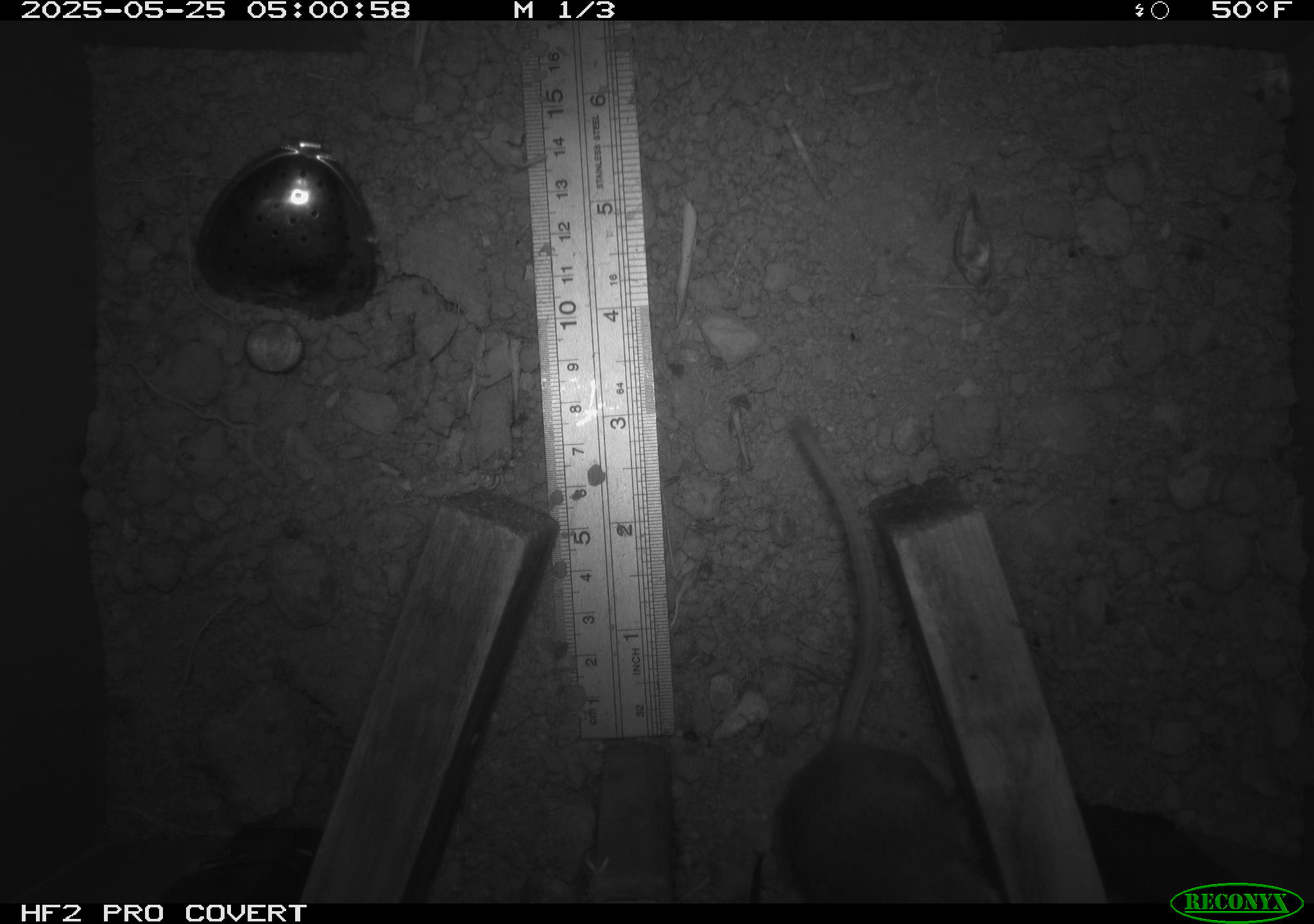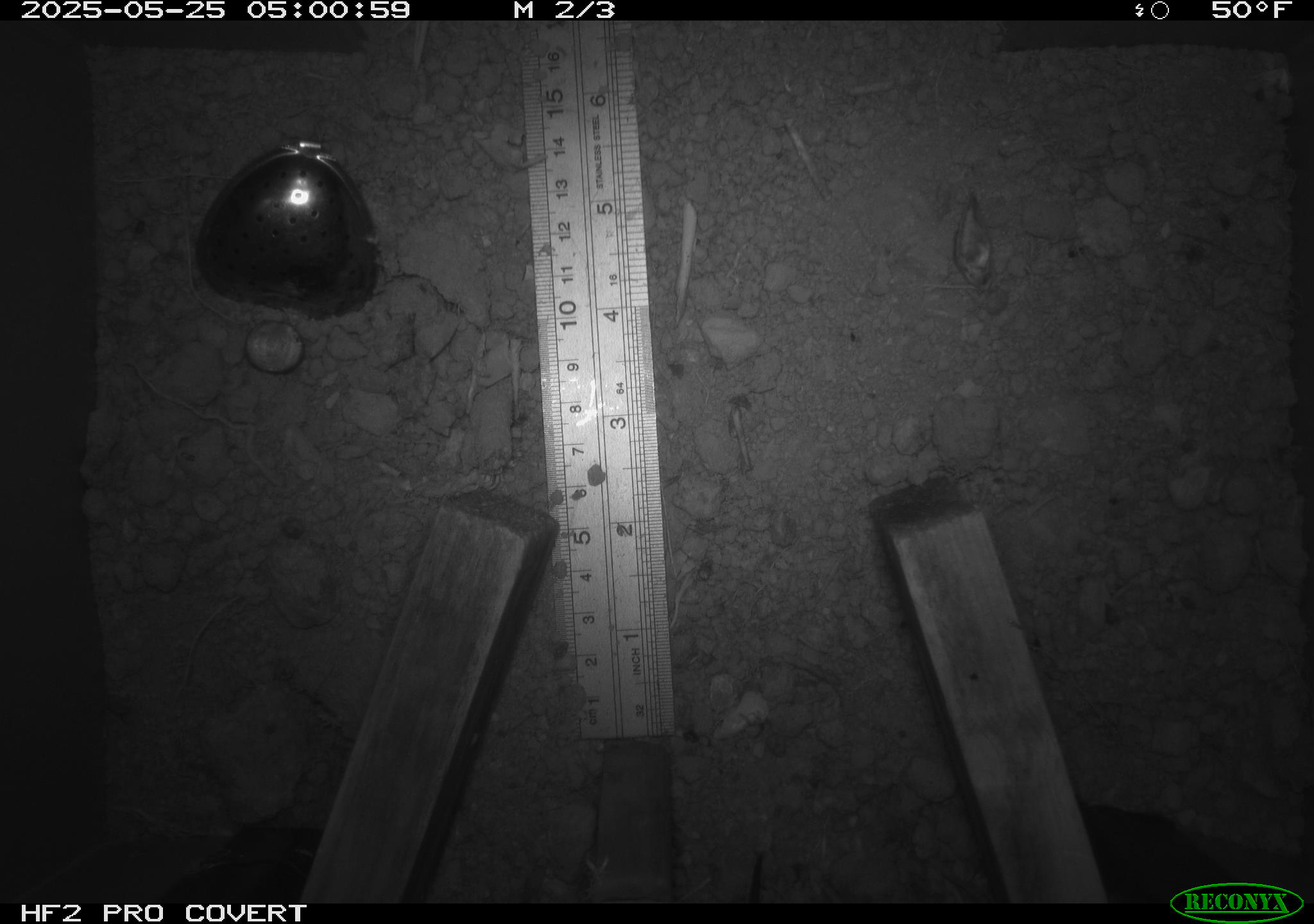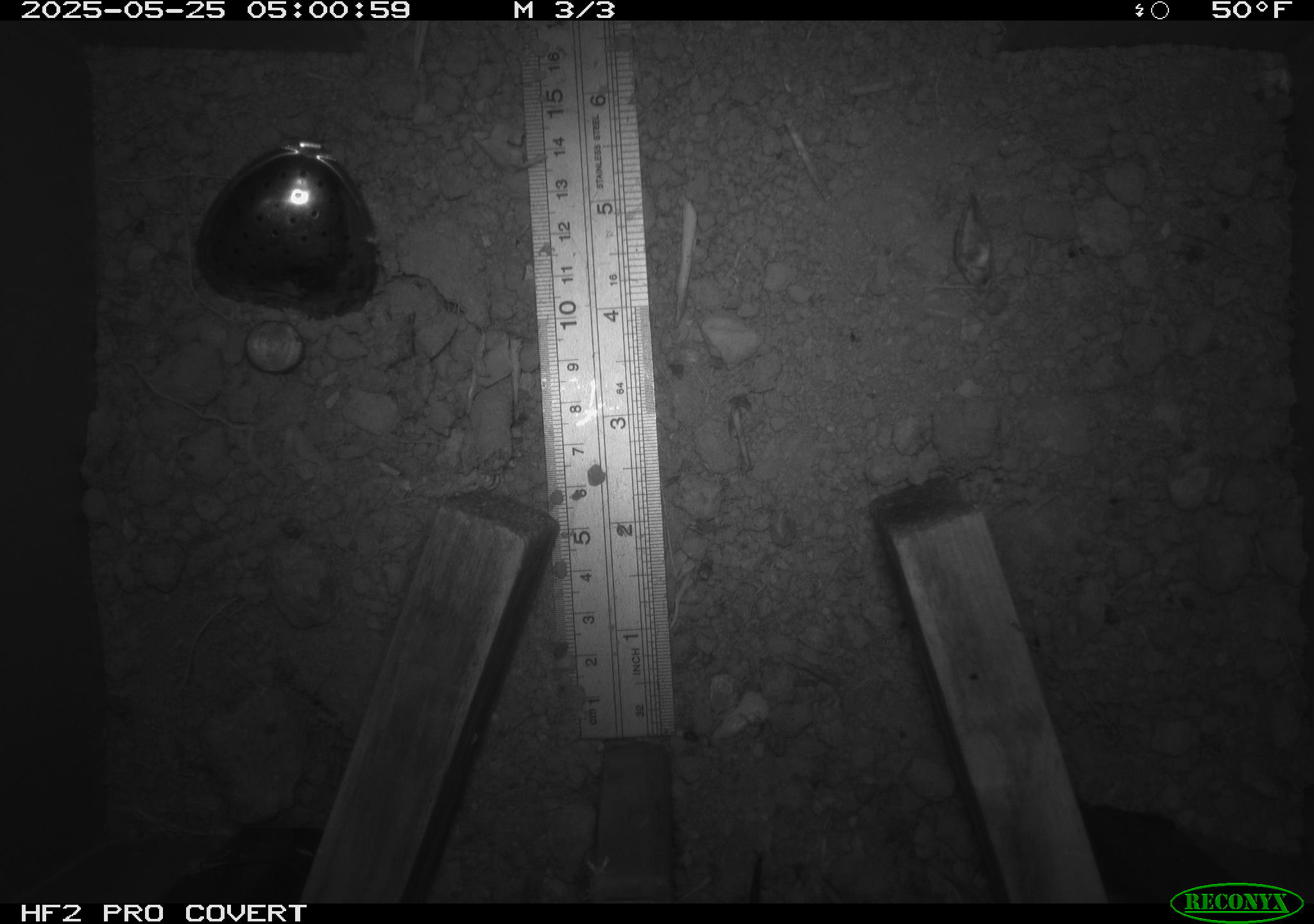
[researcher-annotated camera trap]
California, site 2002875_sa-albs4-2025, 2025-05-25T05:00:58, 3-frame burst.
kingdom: Animalia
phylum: Chordata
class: Mammalia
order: Rodentia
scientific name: Rodentia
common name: mouse species